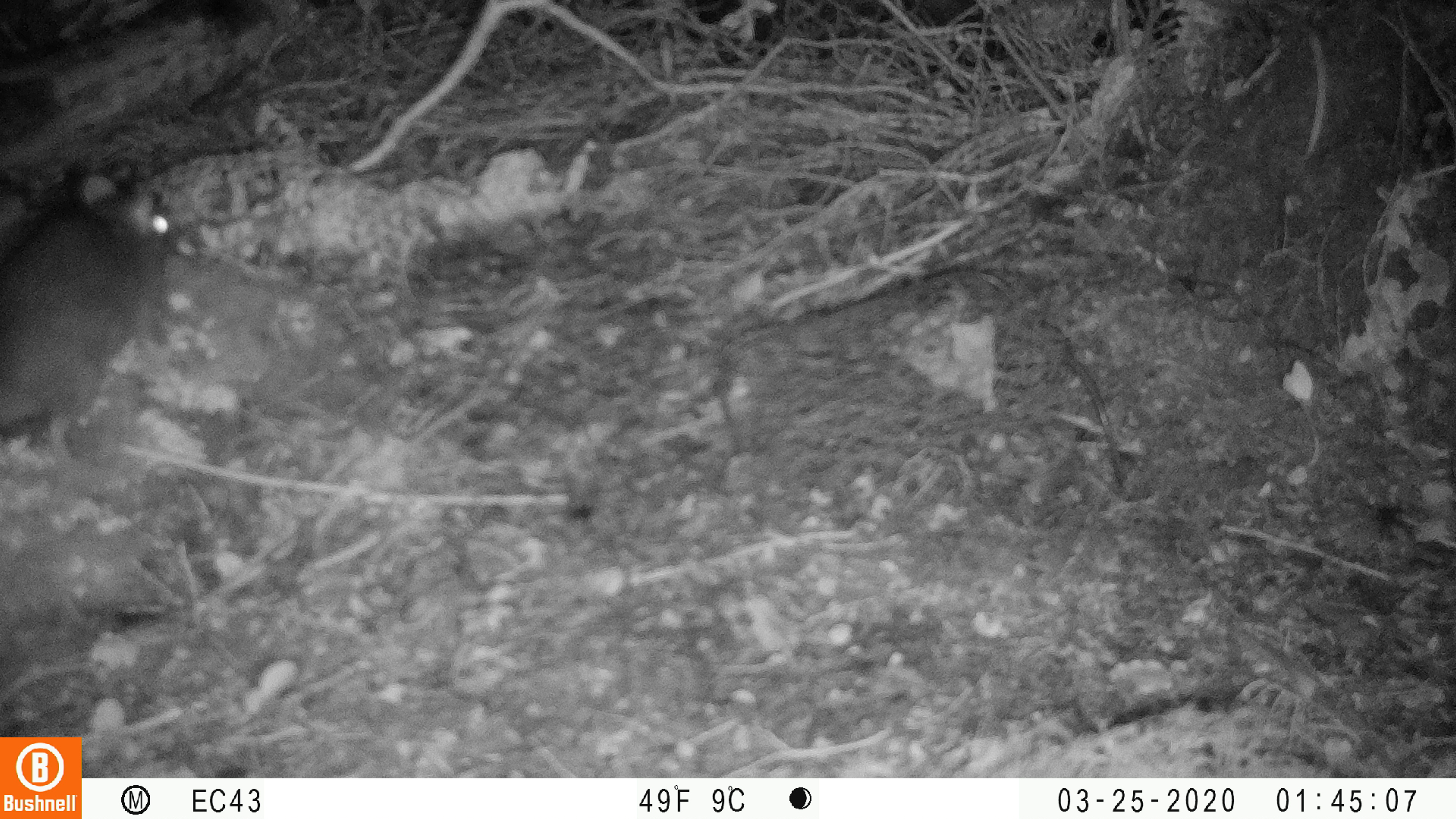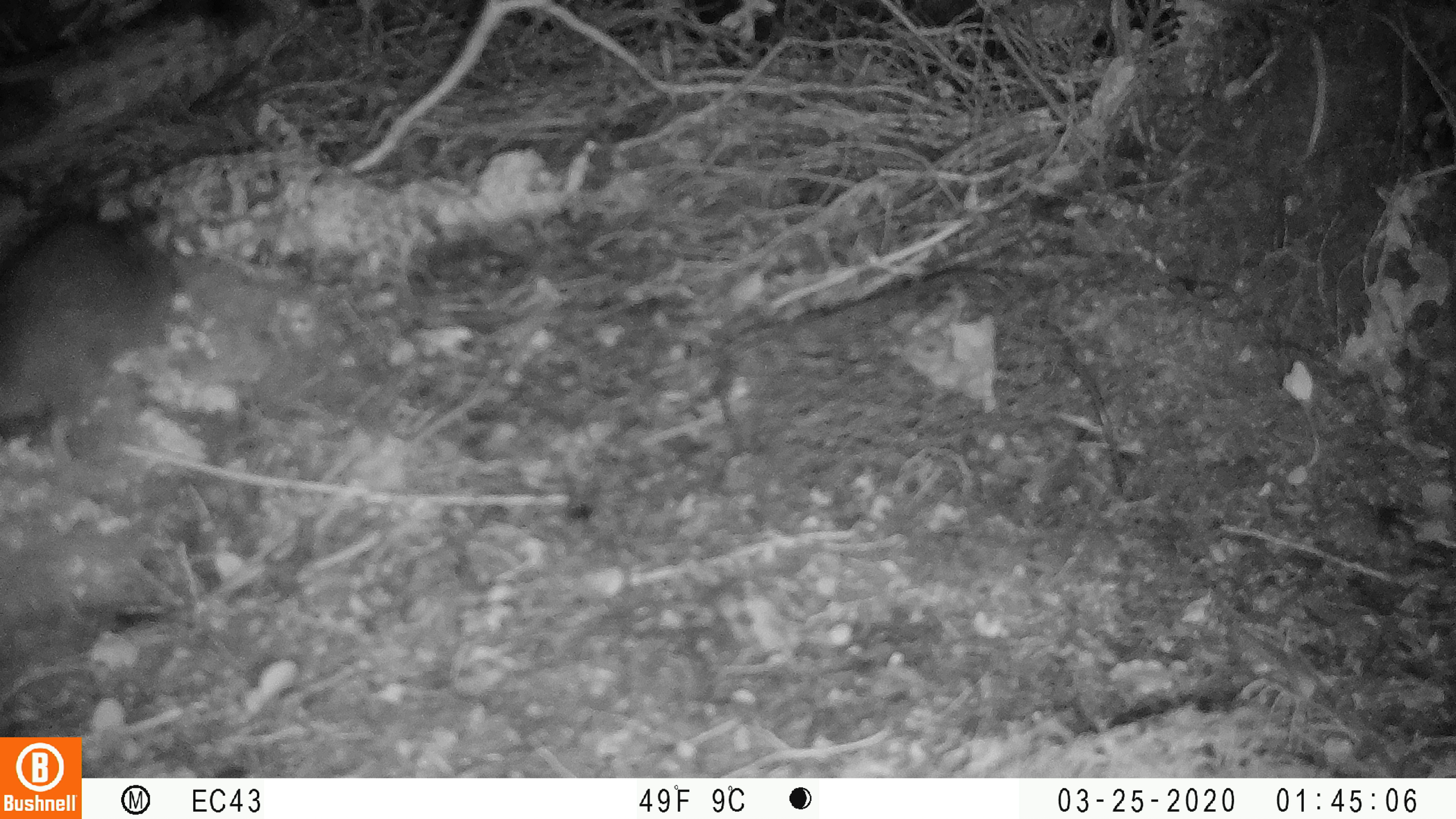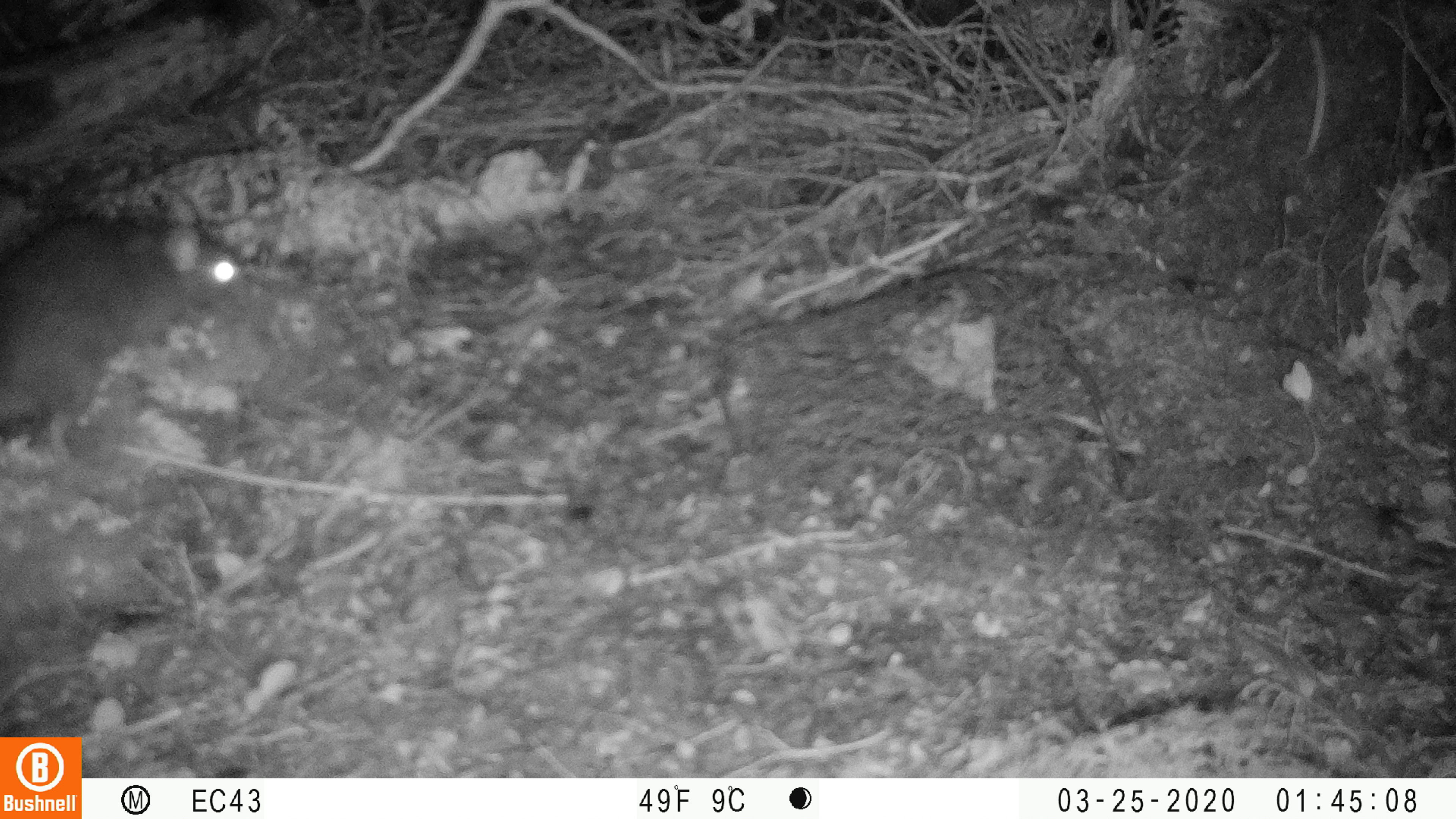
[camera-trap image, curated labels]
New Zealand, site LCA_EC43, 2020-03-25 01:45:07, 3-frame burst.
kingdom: Animalia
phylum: Chordata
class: Mammalia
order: Rodentia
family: Muridae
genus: Rattus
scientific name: Rattus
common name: rat